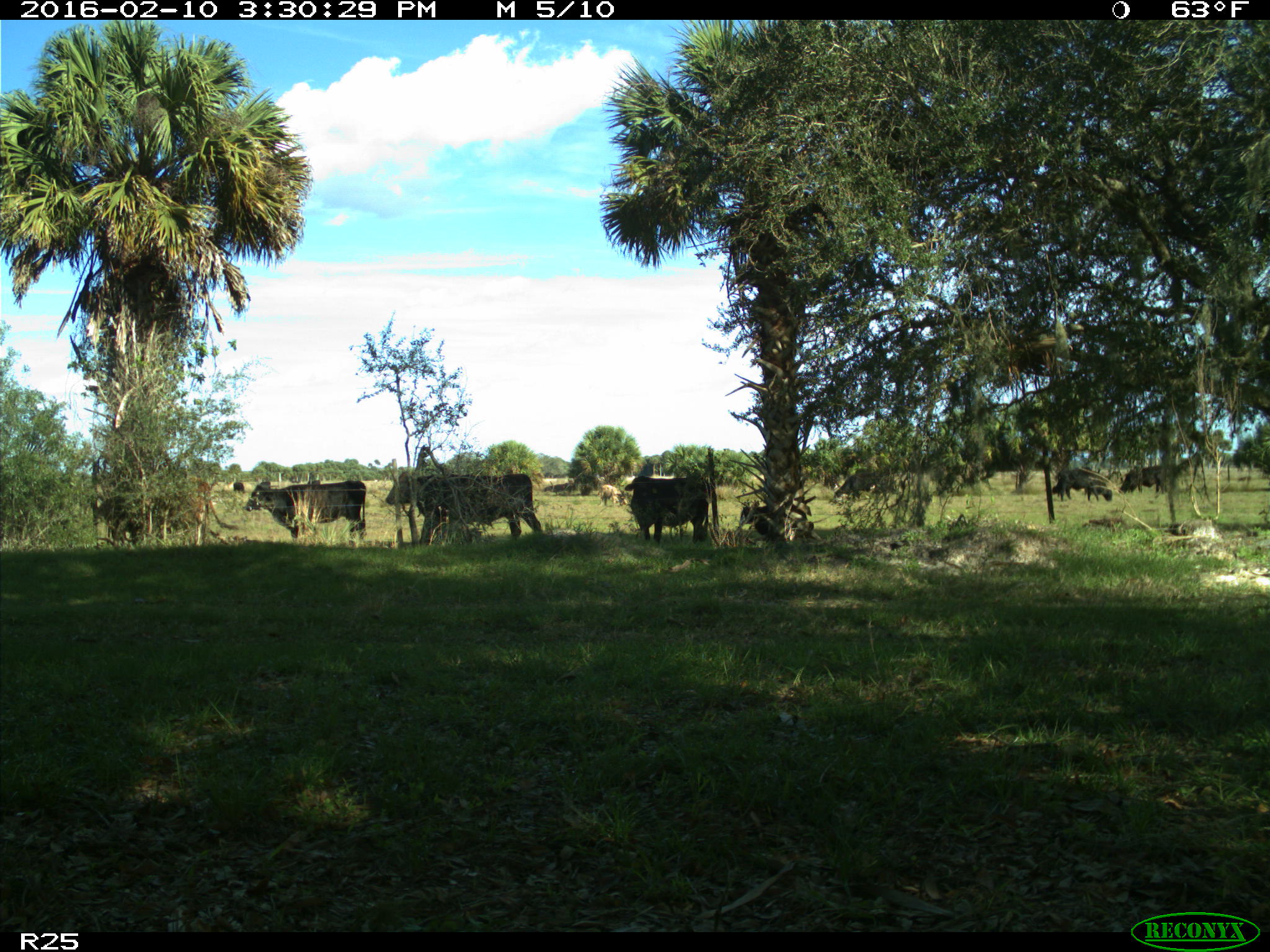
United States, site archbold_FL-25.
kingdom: Animalia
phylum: Chordata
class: Mammalia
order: Artiodactyla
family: Bovidae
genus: Bos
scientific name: Bos taurus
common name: domestic cow